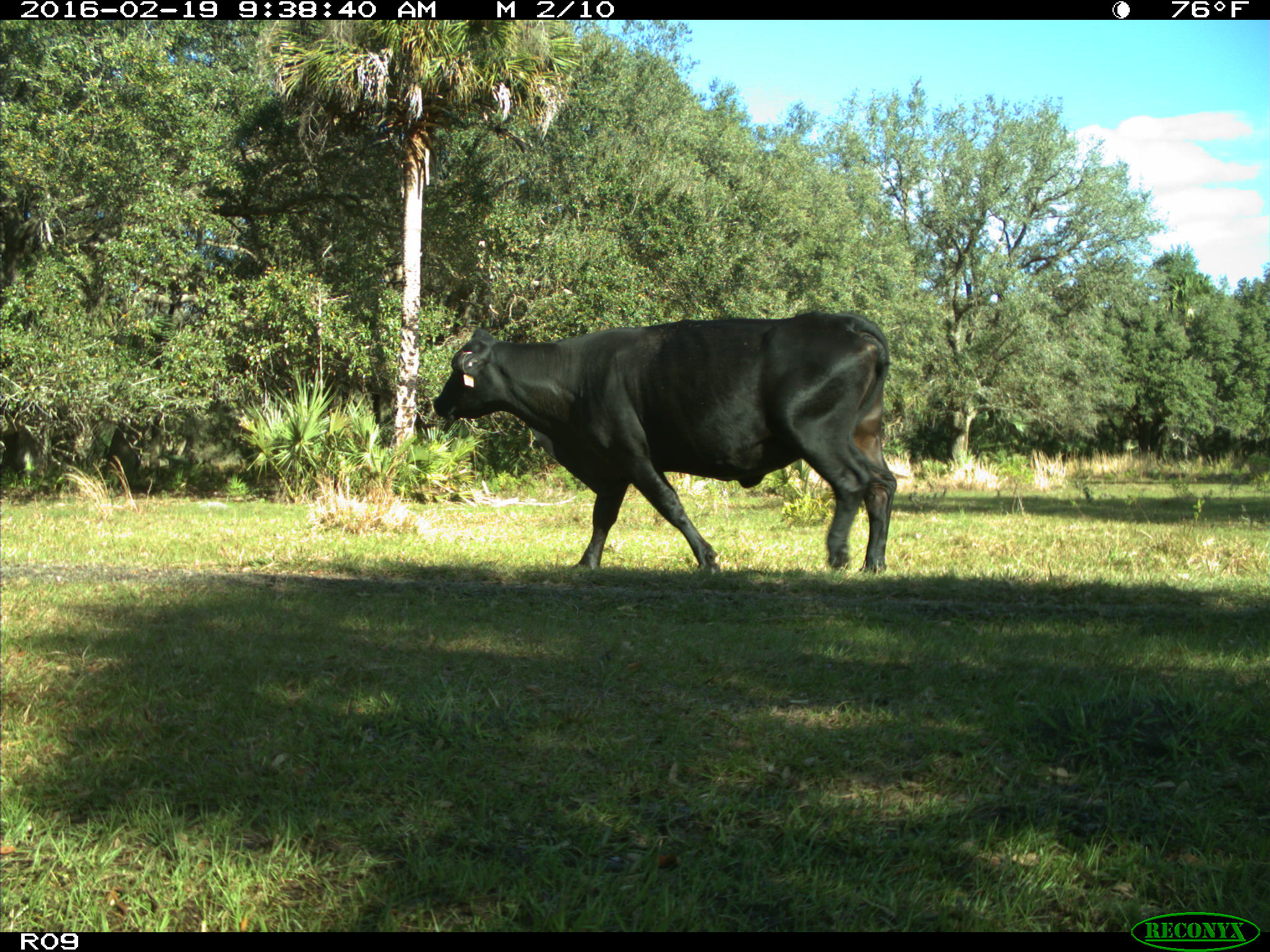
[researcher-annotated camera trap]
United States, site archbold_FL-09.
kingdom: Animalia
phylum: Chordata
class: Mammalia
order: Artiodactyla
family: Bovidae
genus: Bos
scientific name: Bos taurus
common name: domestic cow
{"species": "Bos taurus (domestic cow)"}